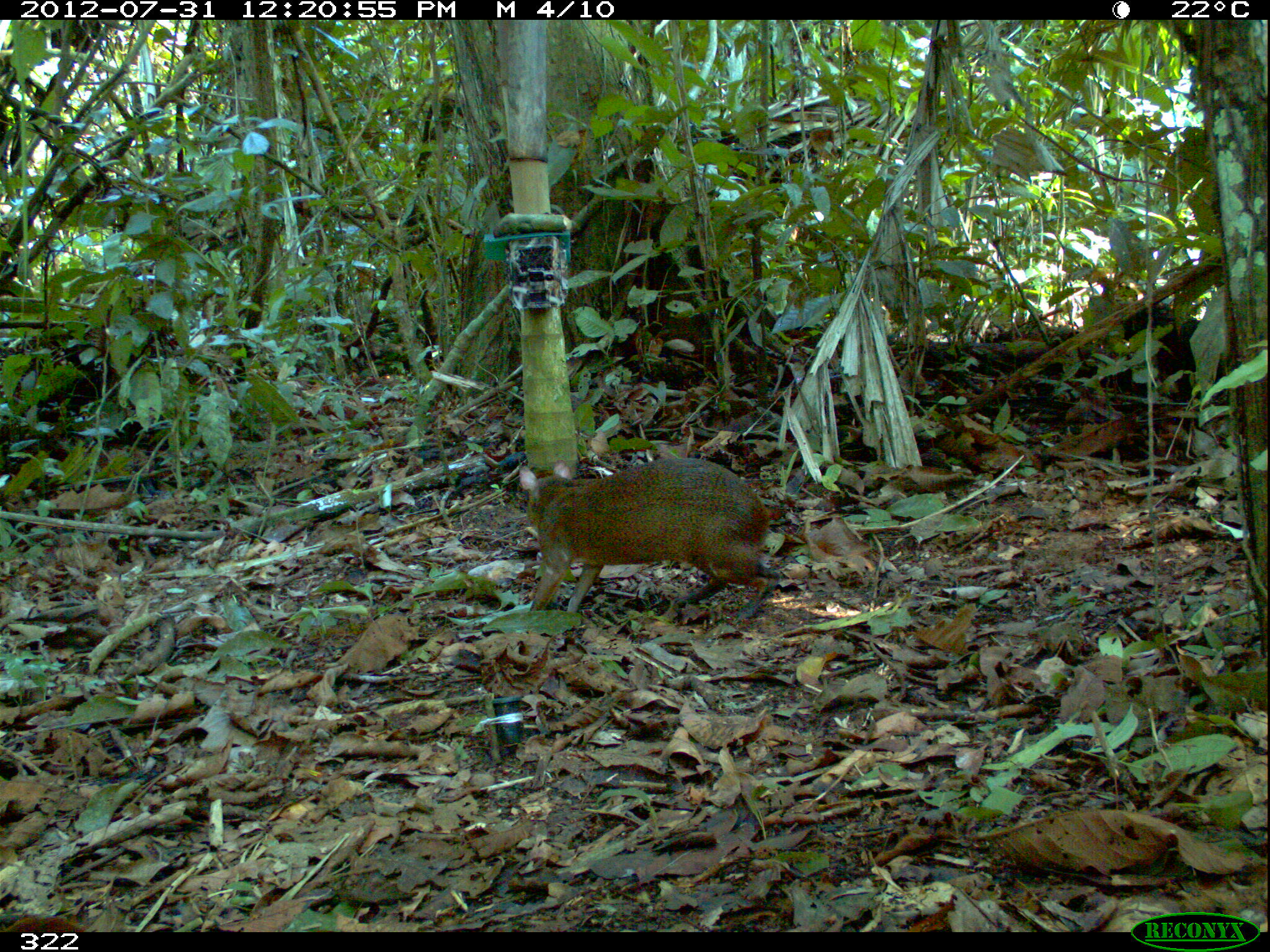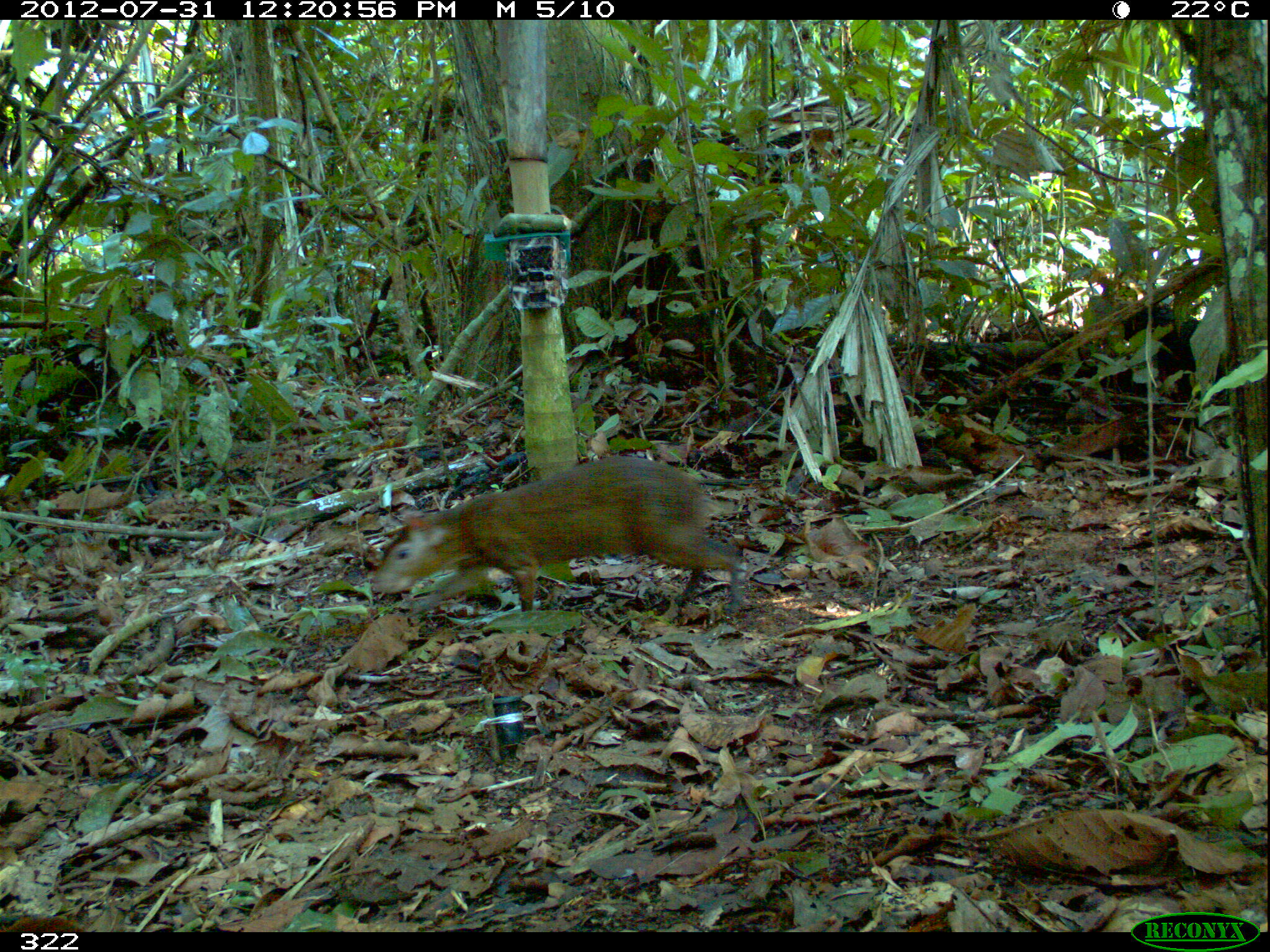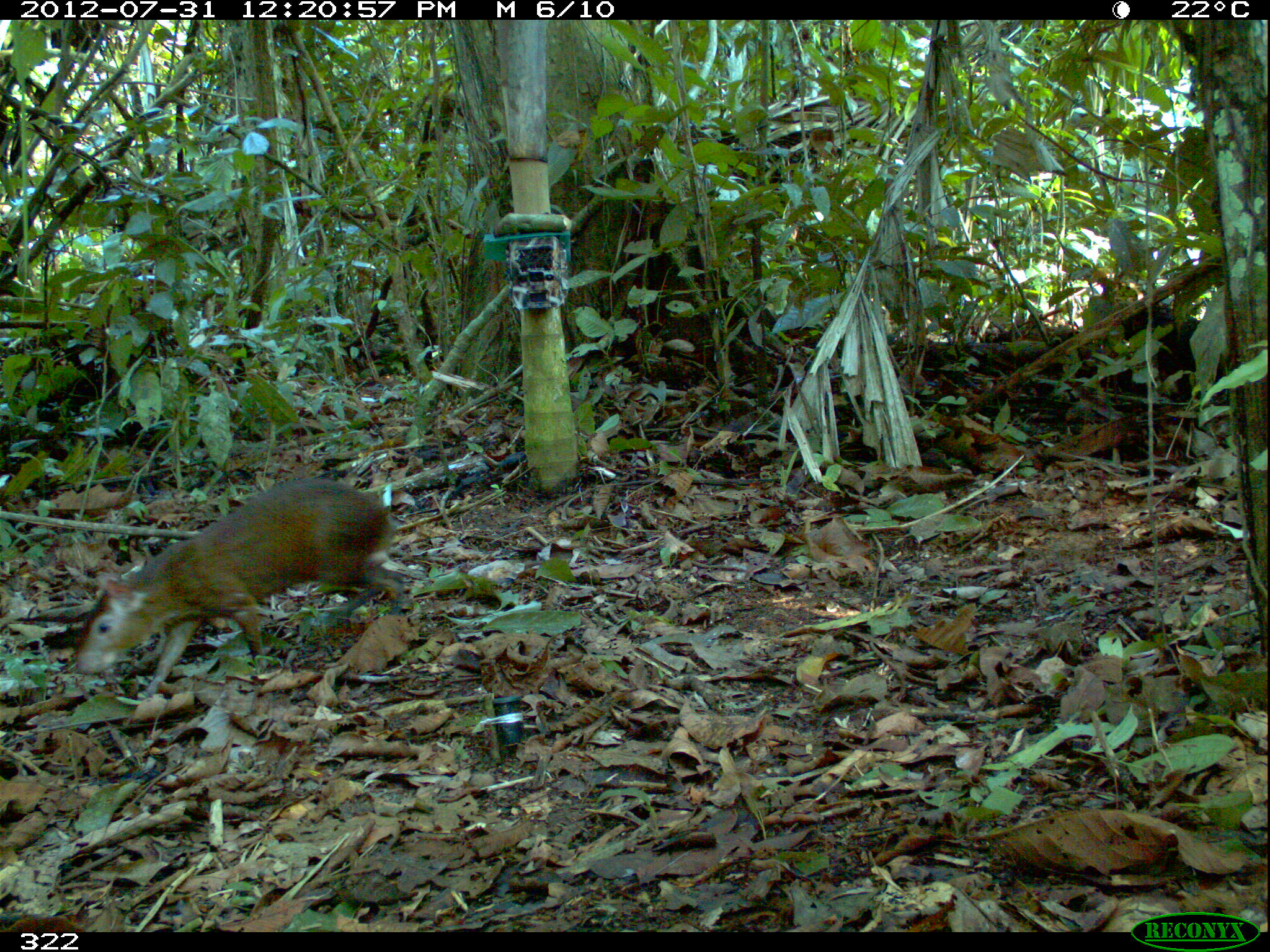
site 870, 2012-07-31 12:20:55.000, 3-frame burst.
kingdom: Animalia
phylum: Chordata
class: Mammalia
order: Rodentia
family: Dasyproctidae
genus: Dasyprocta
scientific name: Dasyprocta punctata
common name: central american agouti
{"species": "Dasyprocta punctata (central american agouti)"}